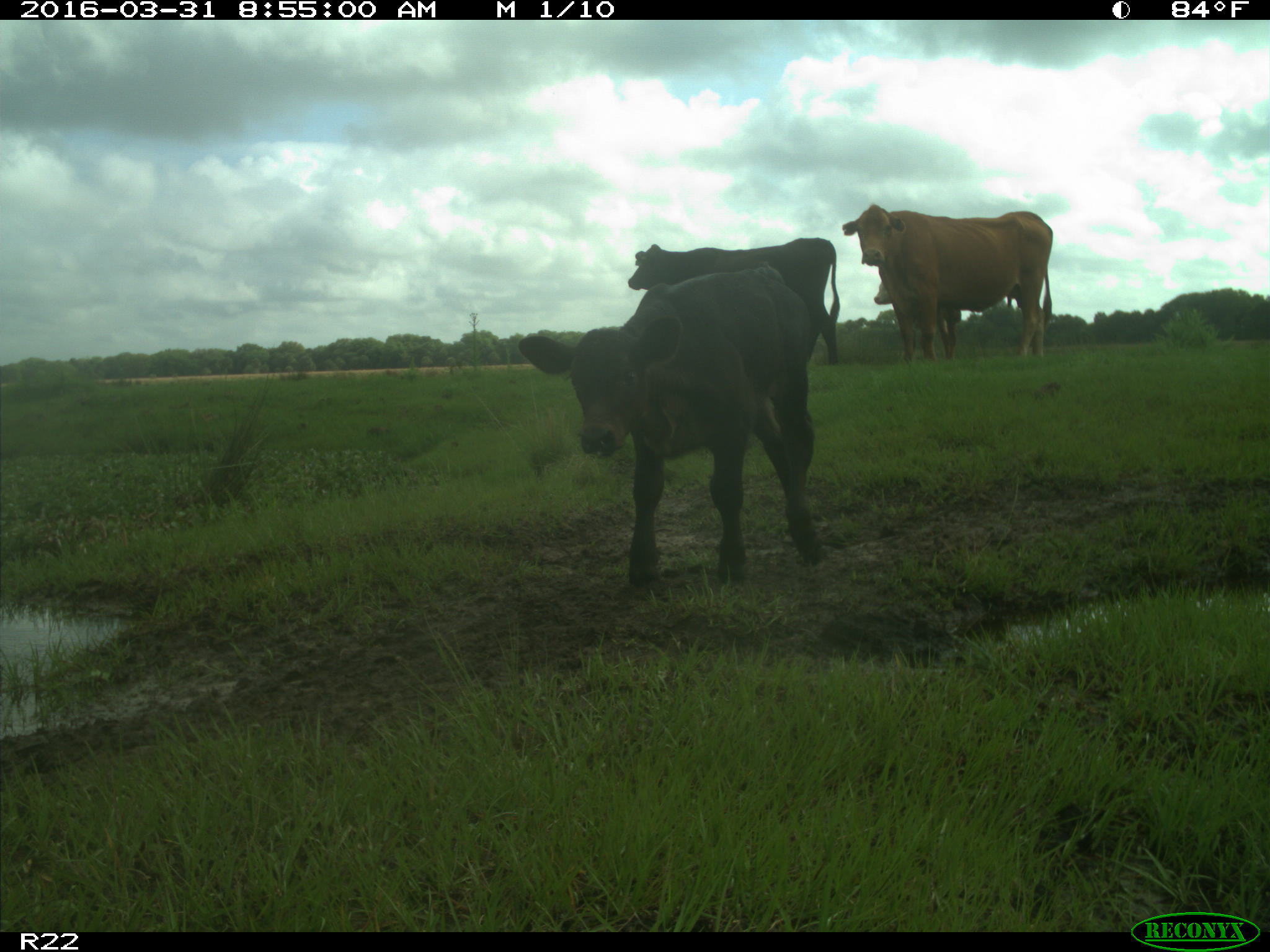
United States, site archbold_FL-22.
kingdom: Animalia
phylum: Chordata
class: Mammalia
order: Artiodactyla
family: Bovidae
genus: Bos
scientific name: Bos taurus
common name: domestic cow